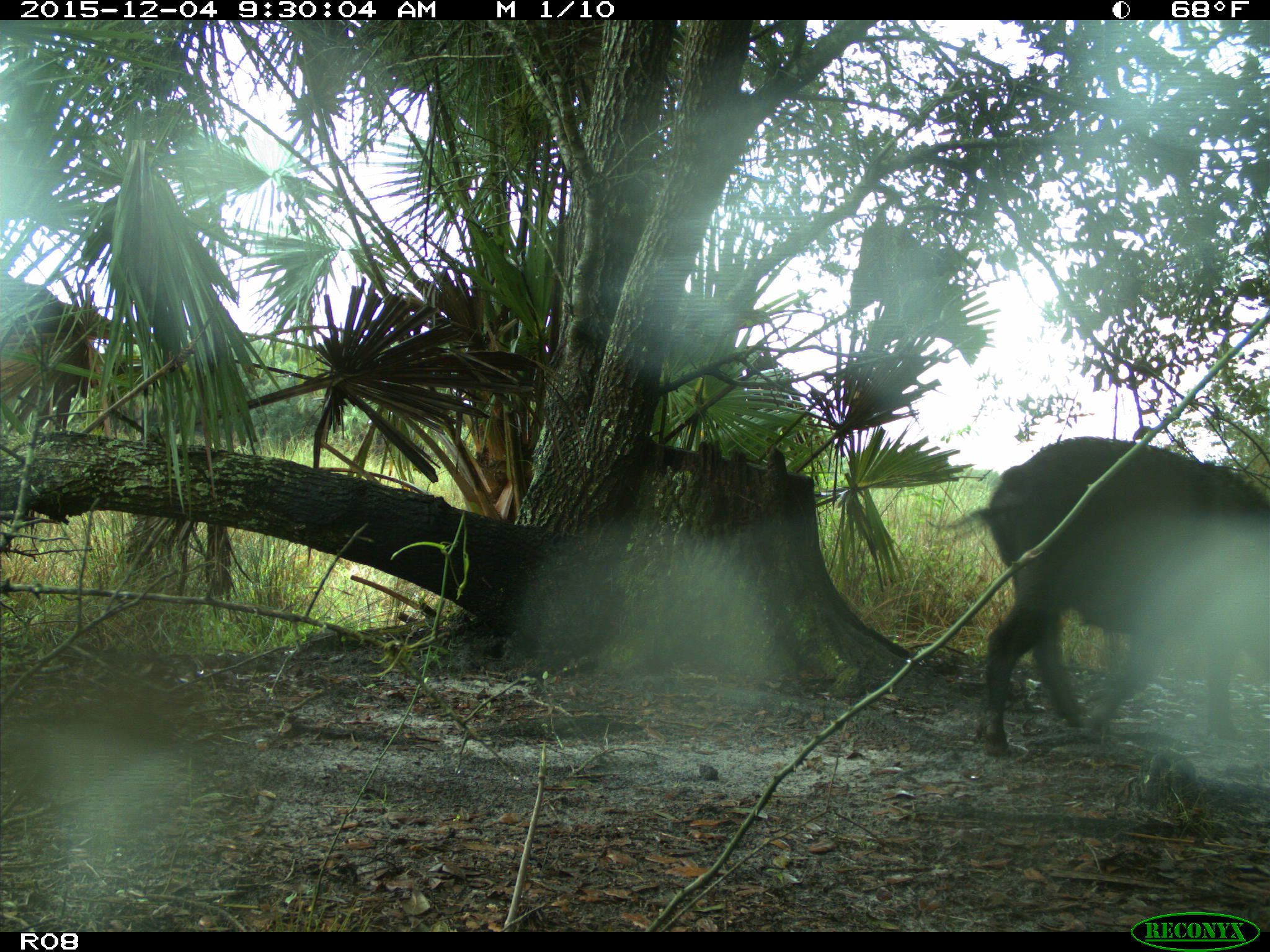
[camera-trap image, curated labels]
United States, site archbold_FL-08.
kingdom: Animalia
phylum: Chordata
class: Mammalia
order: Artiodactyla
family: Suidae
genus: Sus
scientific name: Sus scrofa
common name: wild boar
Sus scrofa (wild boar).